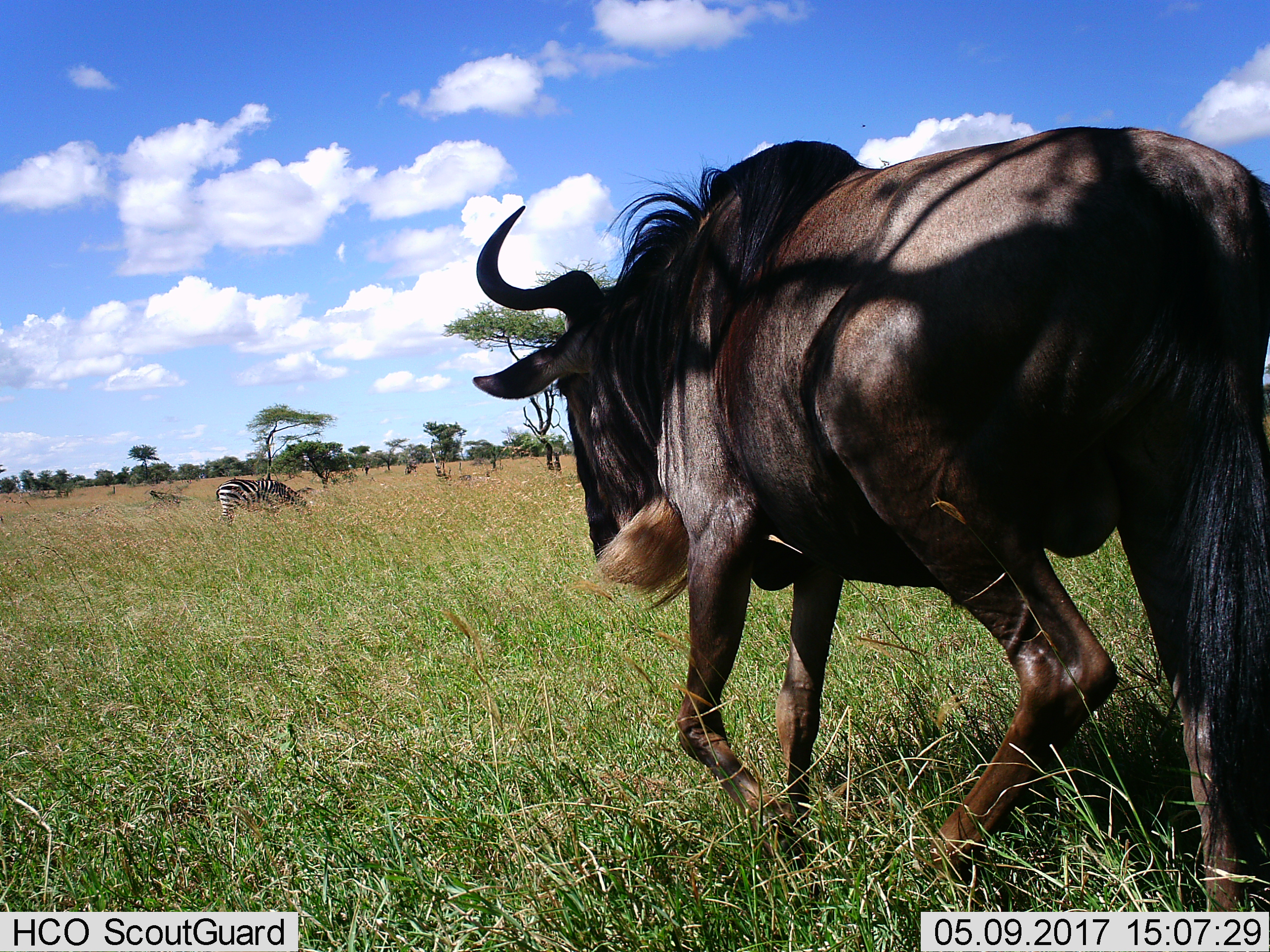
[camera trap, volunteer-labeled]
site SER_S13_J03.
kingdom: Animalia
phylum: Chordata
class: Mammalia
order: Artiodactyla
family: Bovidae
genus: Connochaetes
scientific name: Connochaetes taurinus taurinus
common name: blue wildebeest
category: wildebeestblue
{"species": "wildebeestblue (blue wildebeest) (Connochaetes taurinus taurinus)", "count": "1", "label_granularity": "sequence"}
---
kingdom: Animalia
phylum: Chordata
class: Mammalia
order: Perissodactyla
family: Equidae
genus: Equus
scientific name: Equus quagga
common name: plains zebra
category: zebraplains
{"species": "zebraplains (plains zebra) (Equus quagga)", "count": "1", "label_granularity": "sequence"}